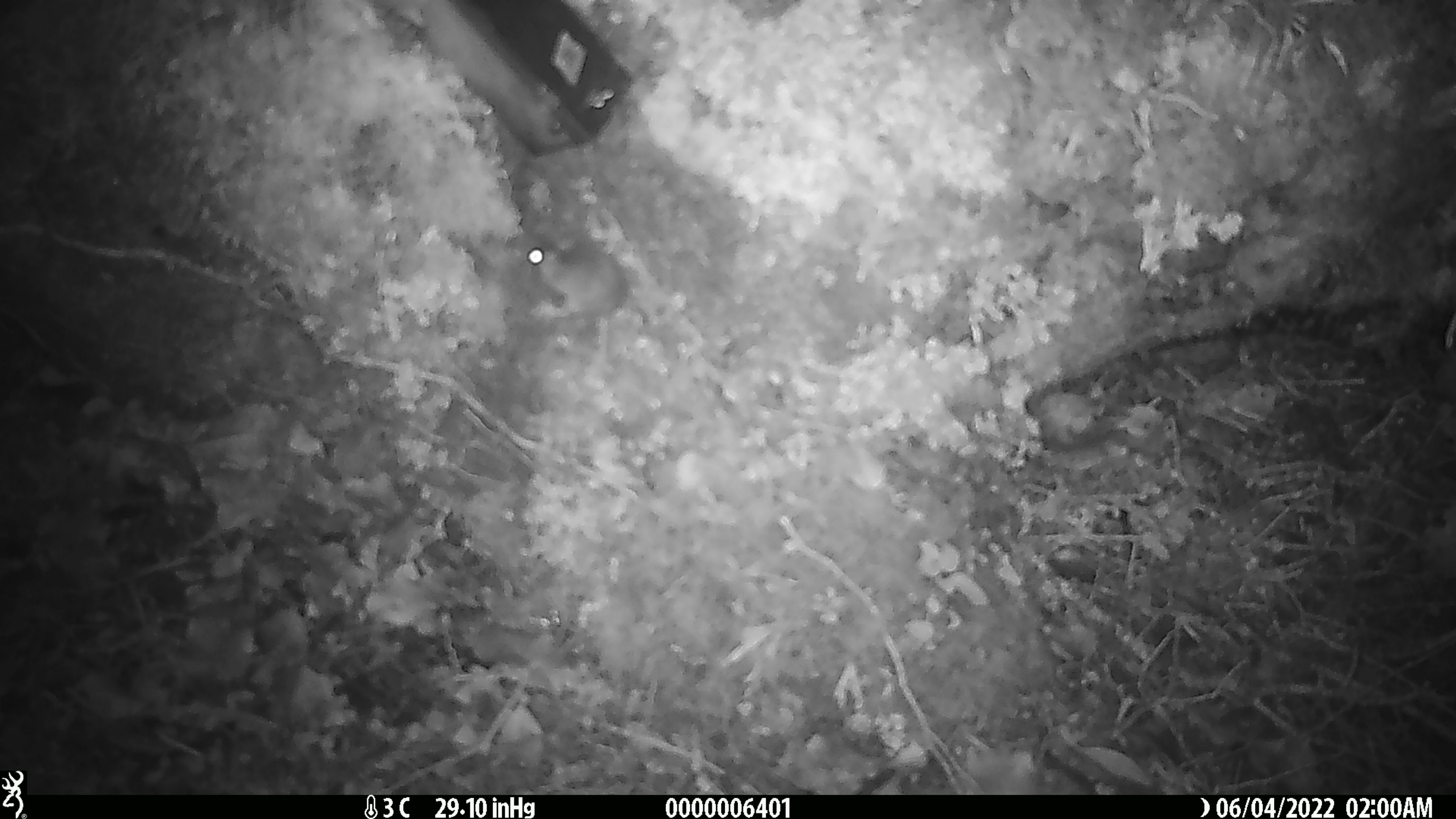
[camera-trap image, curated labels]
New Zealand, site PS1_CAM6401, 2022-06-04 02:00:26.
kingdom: Animalia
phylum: Chordata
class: Mammalia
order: Rodentia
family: Muridae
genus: Mus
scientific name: Mus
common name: mouse